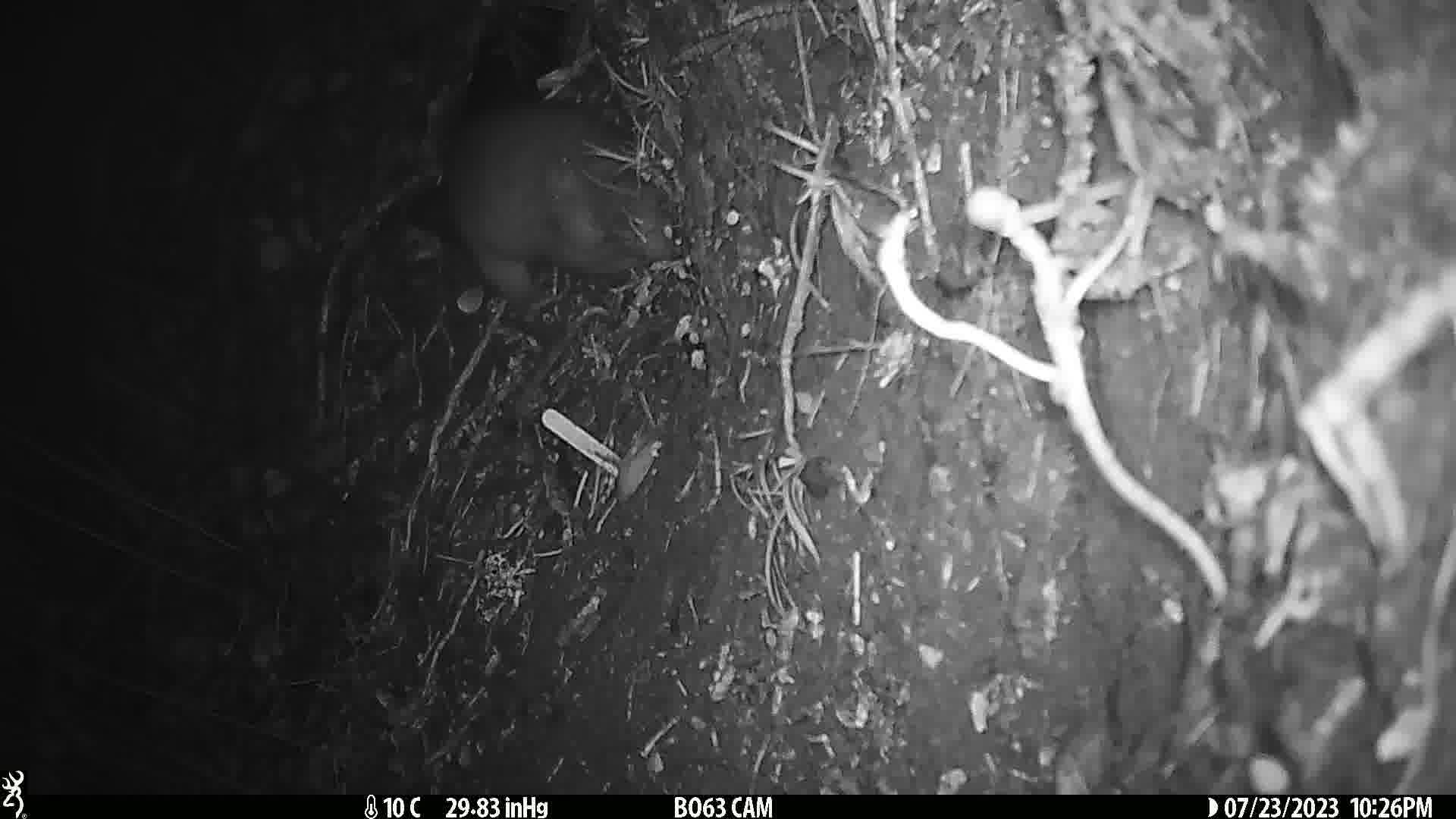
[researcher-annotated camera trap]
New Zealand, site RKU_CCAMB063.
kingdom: Animalia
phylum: Chordata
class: Mammalia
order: Diprotodontia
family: Phalangeridae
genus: Trichosurus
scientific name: Trichosurus vulpecula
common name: common brushtail possum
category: possum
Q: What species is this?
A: Possum (common brushtail possum) (Trichosurus vulpecula).